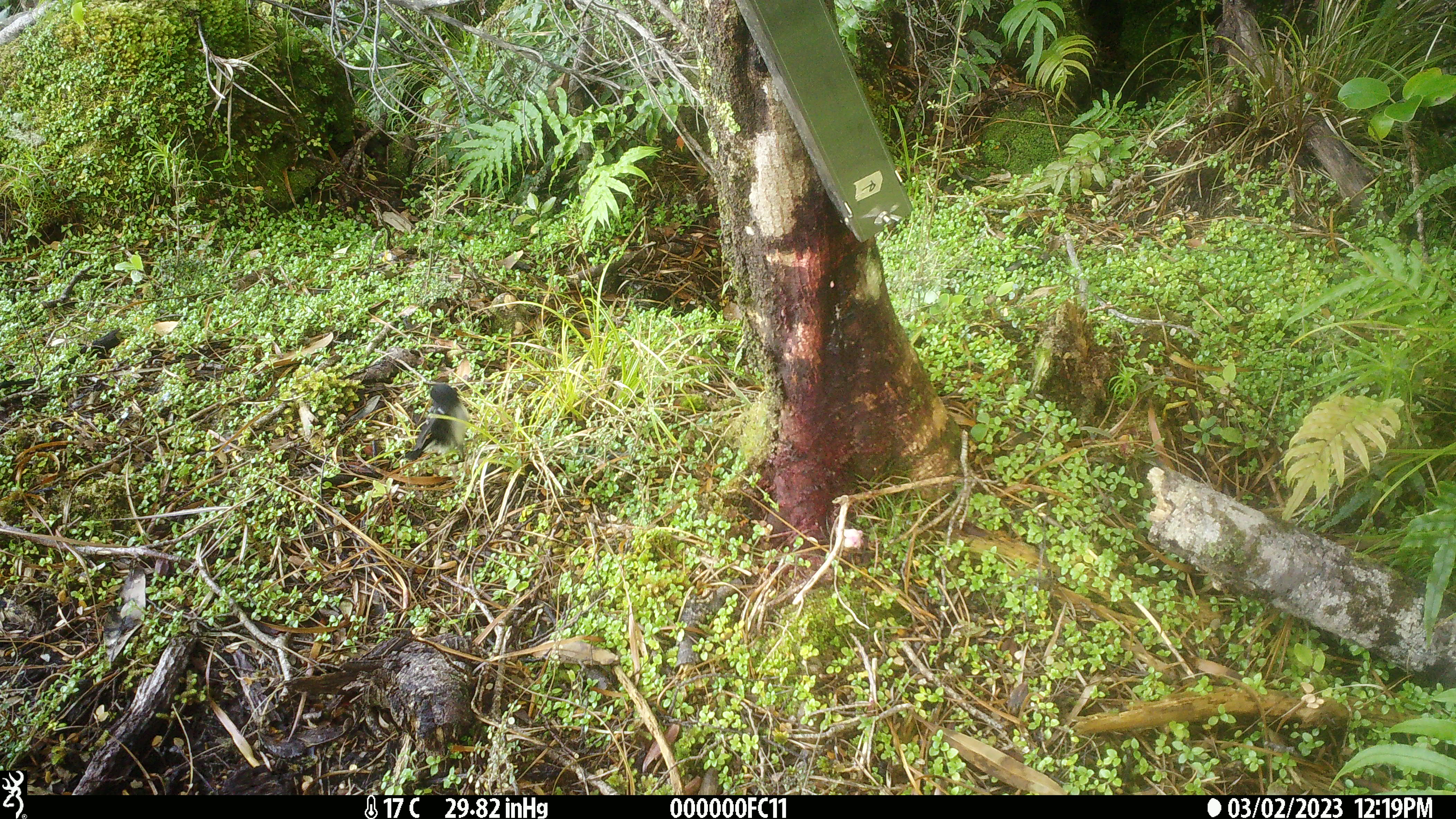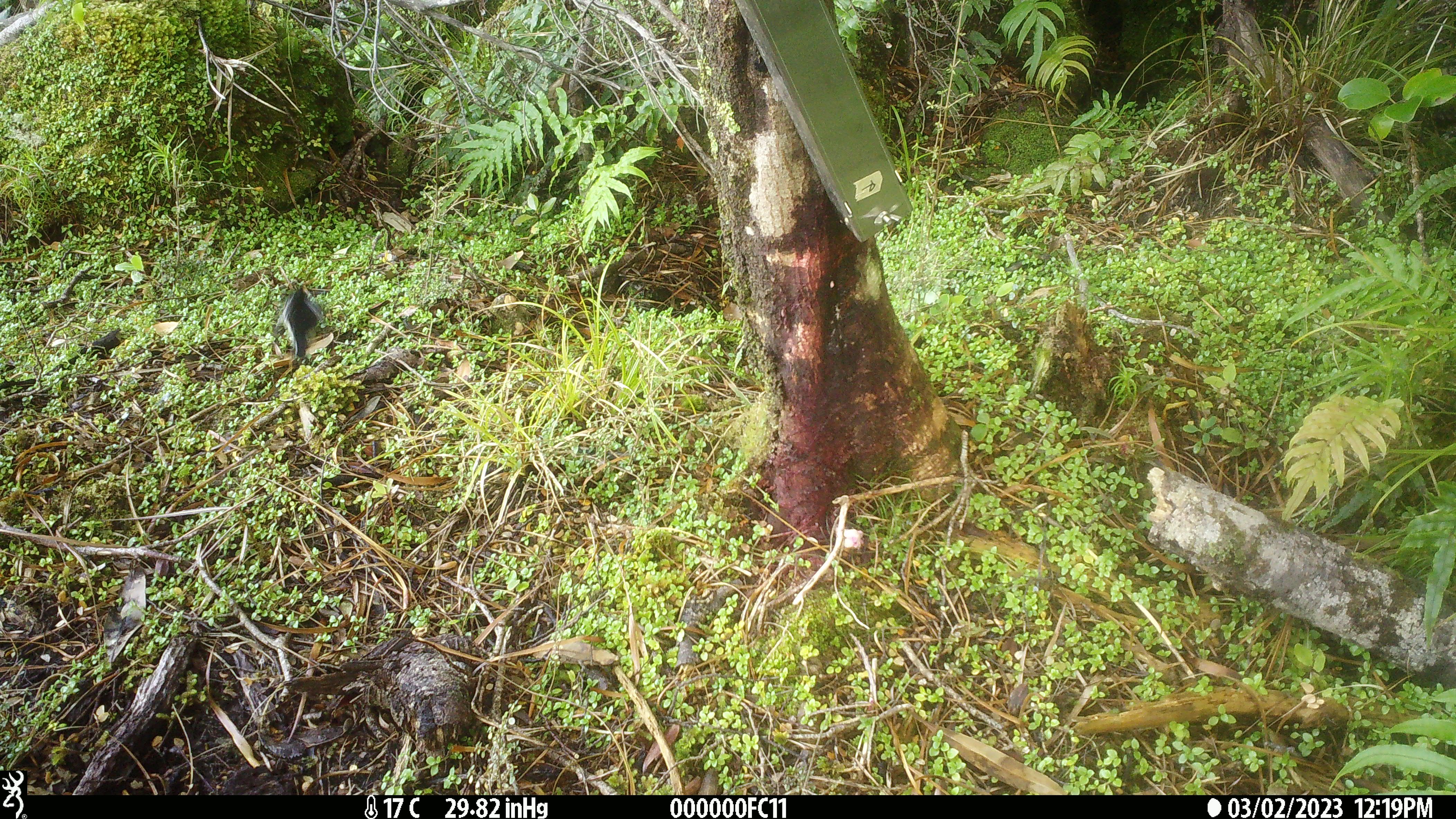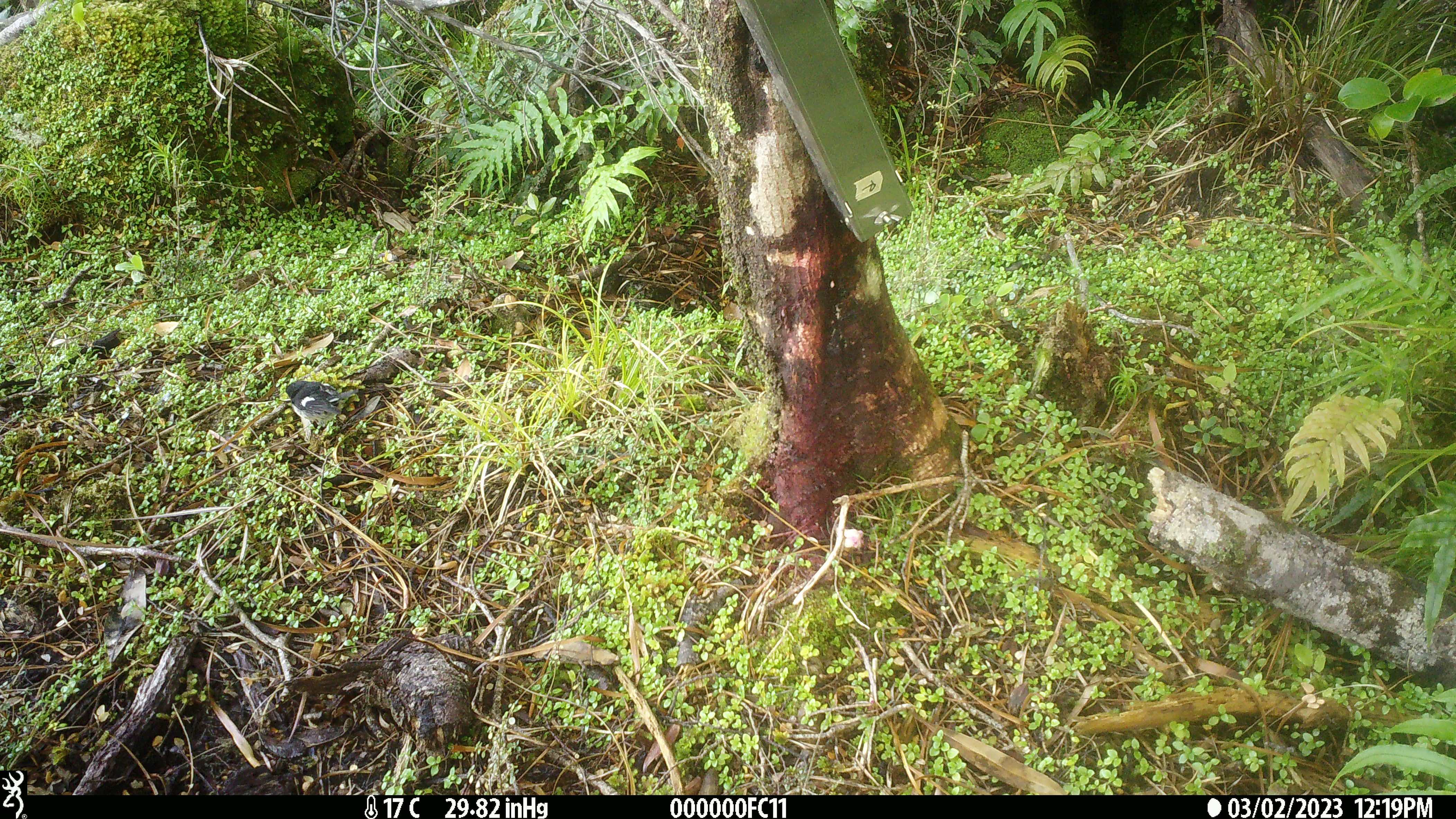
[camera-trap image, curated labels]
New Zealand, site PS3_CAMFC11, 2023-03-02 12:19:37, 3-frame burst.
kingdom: Animalia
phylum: Chordata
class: Aves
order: Passeriformes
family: Petroicidae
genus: Petroica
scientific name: Petroica macrocephala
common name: tomtit